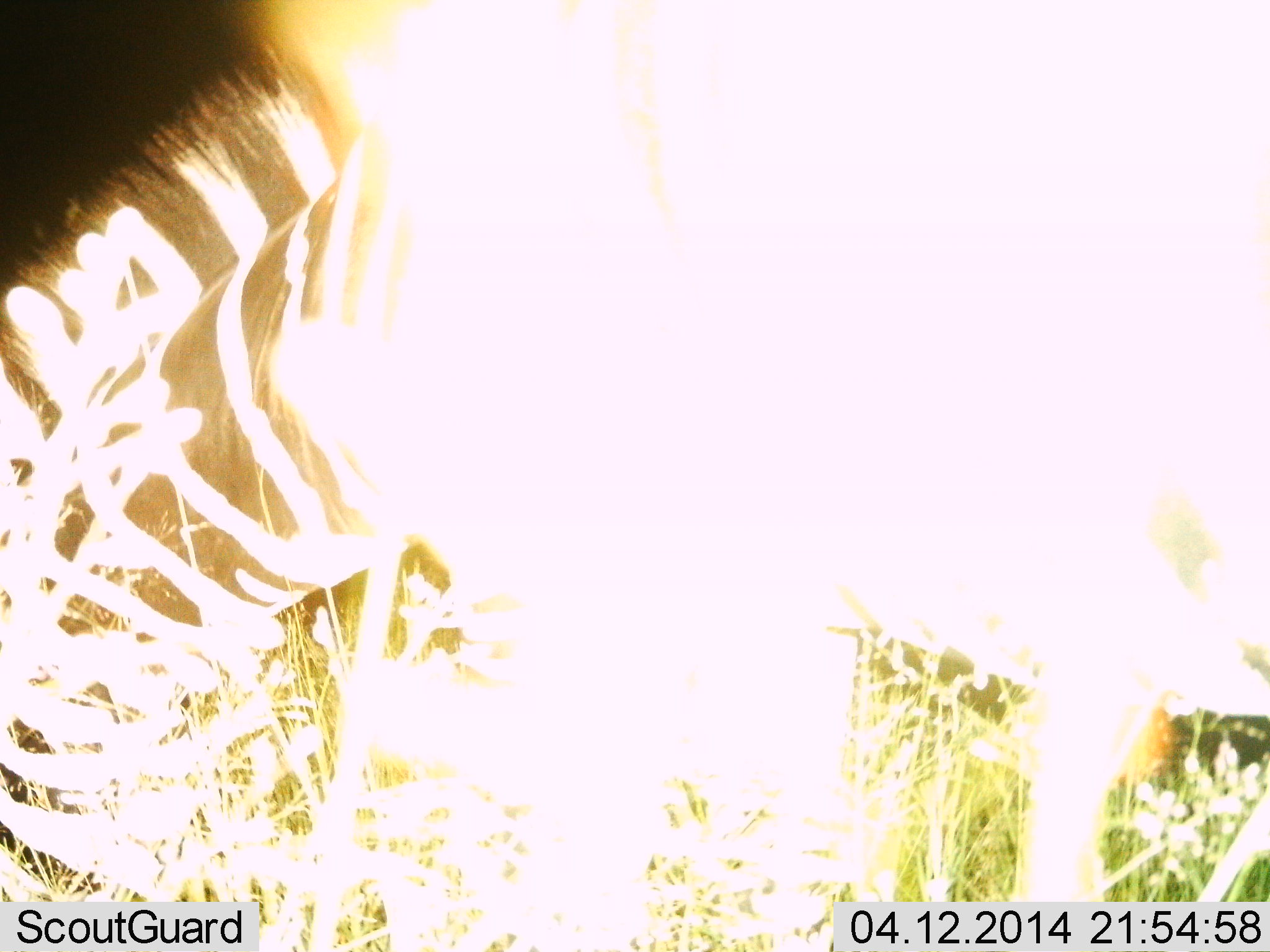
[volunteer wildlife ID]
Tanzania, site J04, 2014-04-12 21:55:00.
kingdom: Animalia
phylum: Chordata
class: Mammalia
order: Perissodactyla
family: Equidae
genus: Equus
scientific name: Equus quagga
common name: plains zebra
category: zebra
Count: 1.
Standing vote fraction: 50%.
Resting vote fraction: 0%.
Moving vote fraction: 0%.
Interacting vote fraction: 0%.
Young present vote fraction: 0%.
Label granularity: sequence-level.